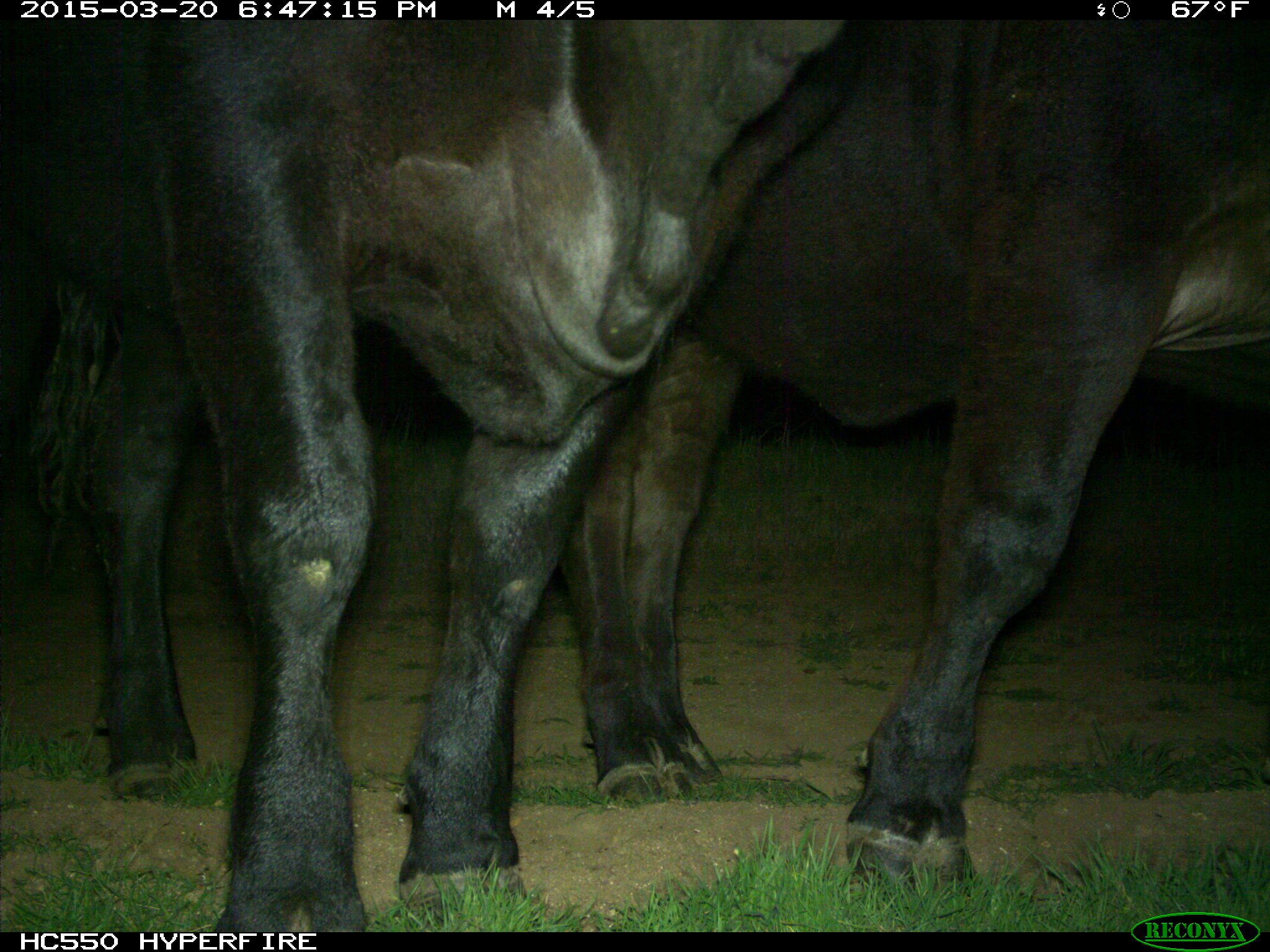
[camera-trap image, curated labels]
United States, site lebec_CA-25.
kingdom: Animalia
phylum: Chordata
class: Mammalia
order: Artiodactyla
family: Bovidae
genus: Bos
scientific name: Bos taurus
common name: domestic cow